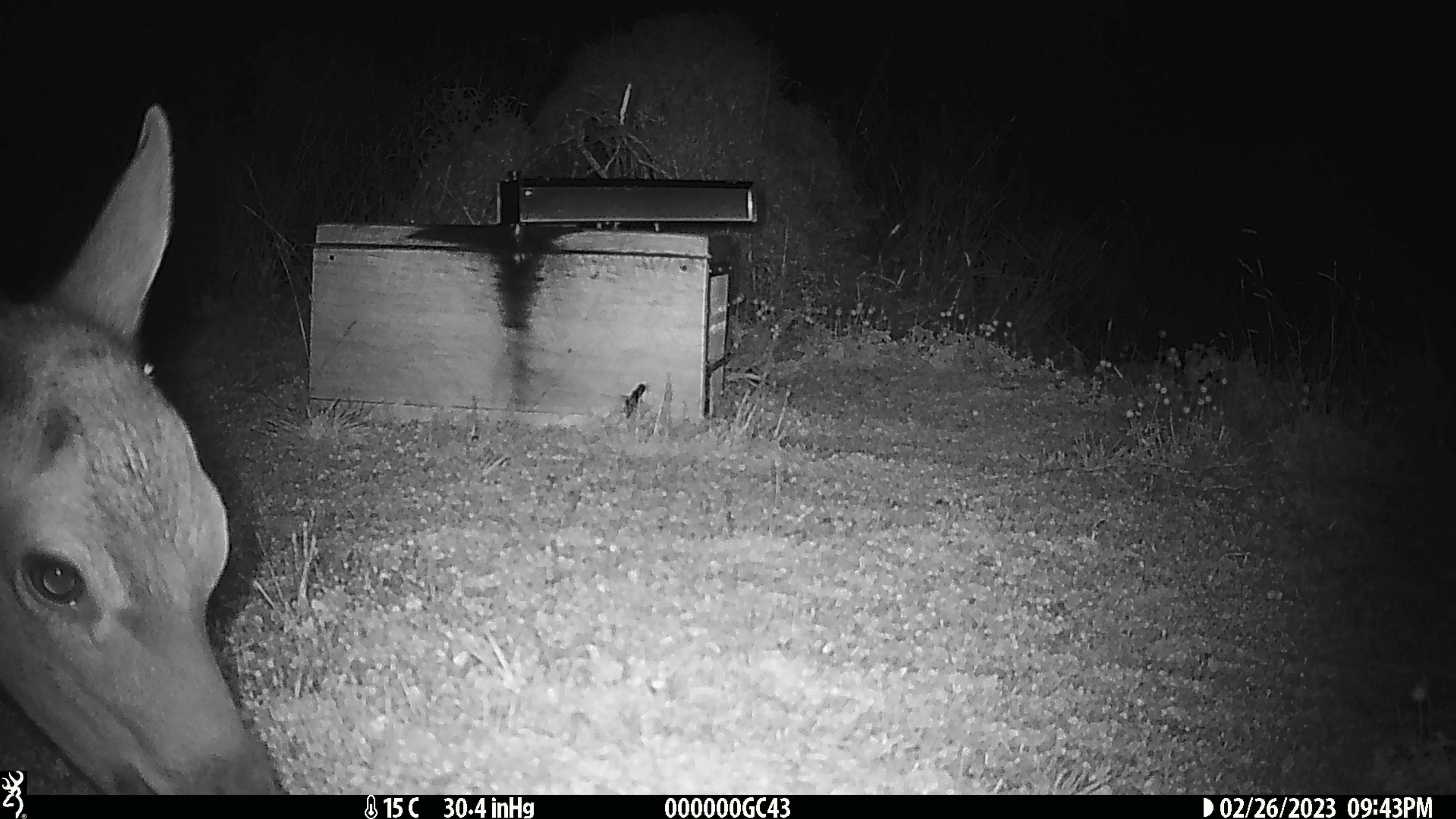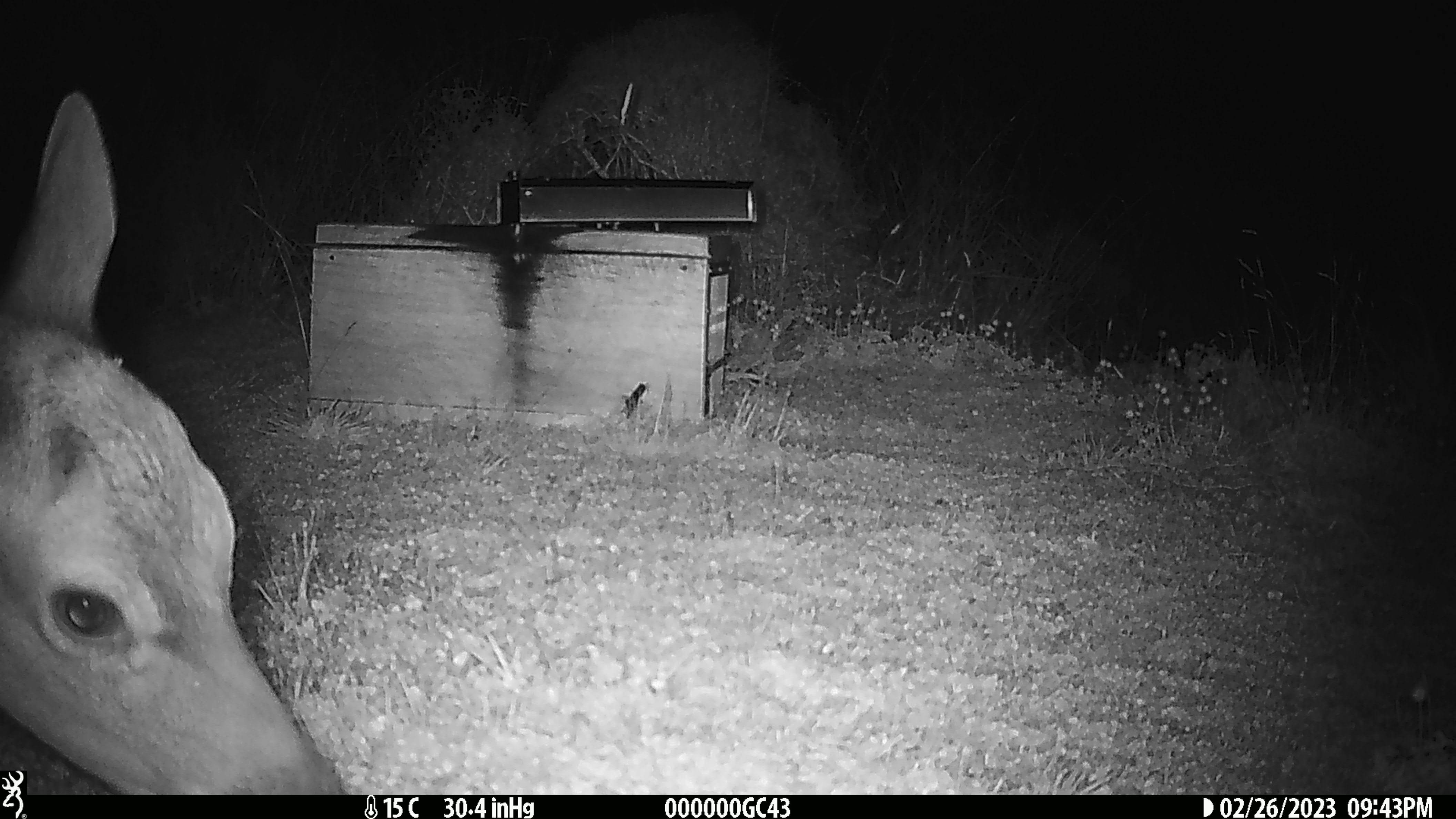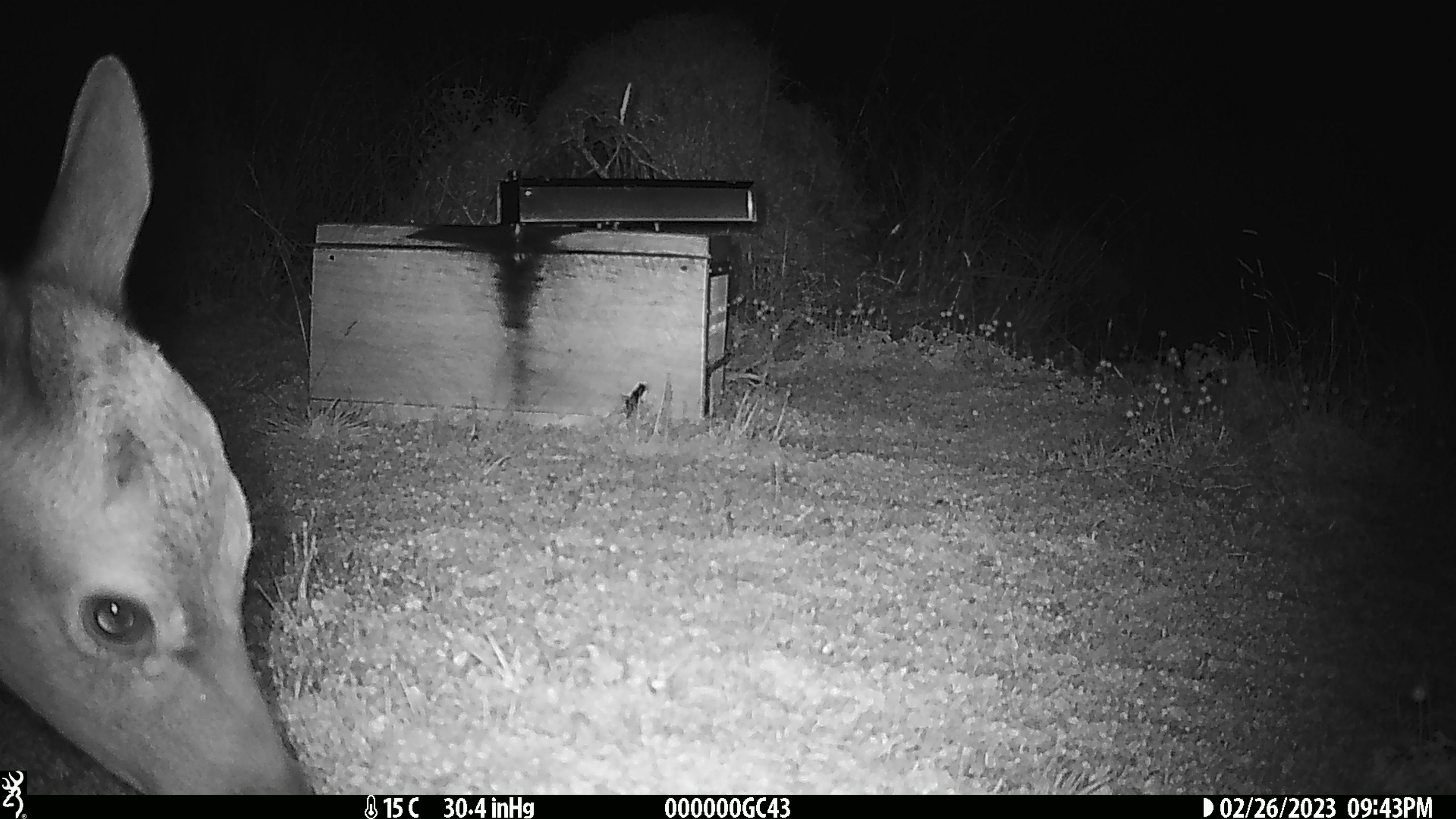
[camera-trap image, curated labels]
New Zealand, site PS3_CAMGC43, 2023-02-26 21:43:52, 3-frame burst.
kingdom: Animalia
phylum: Chordata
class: Mammalia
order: Artiodactyla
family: Cervidae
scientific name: Cervidae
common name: deer